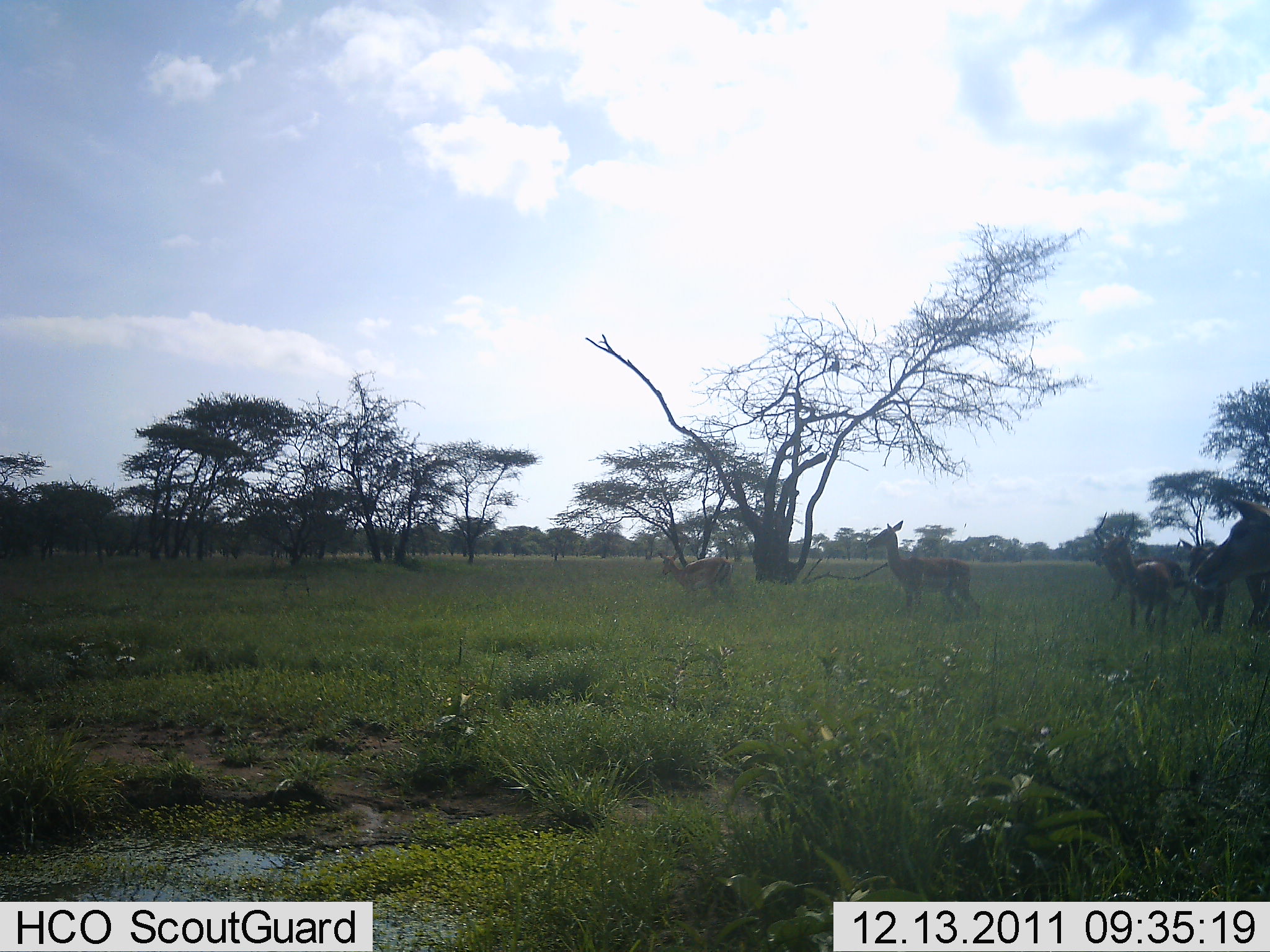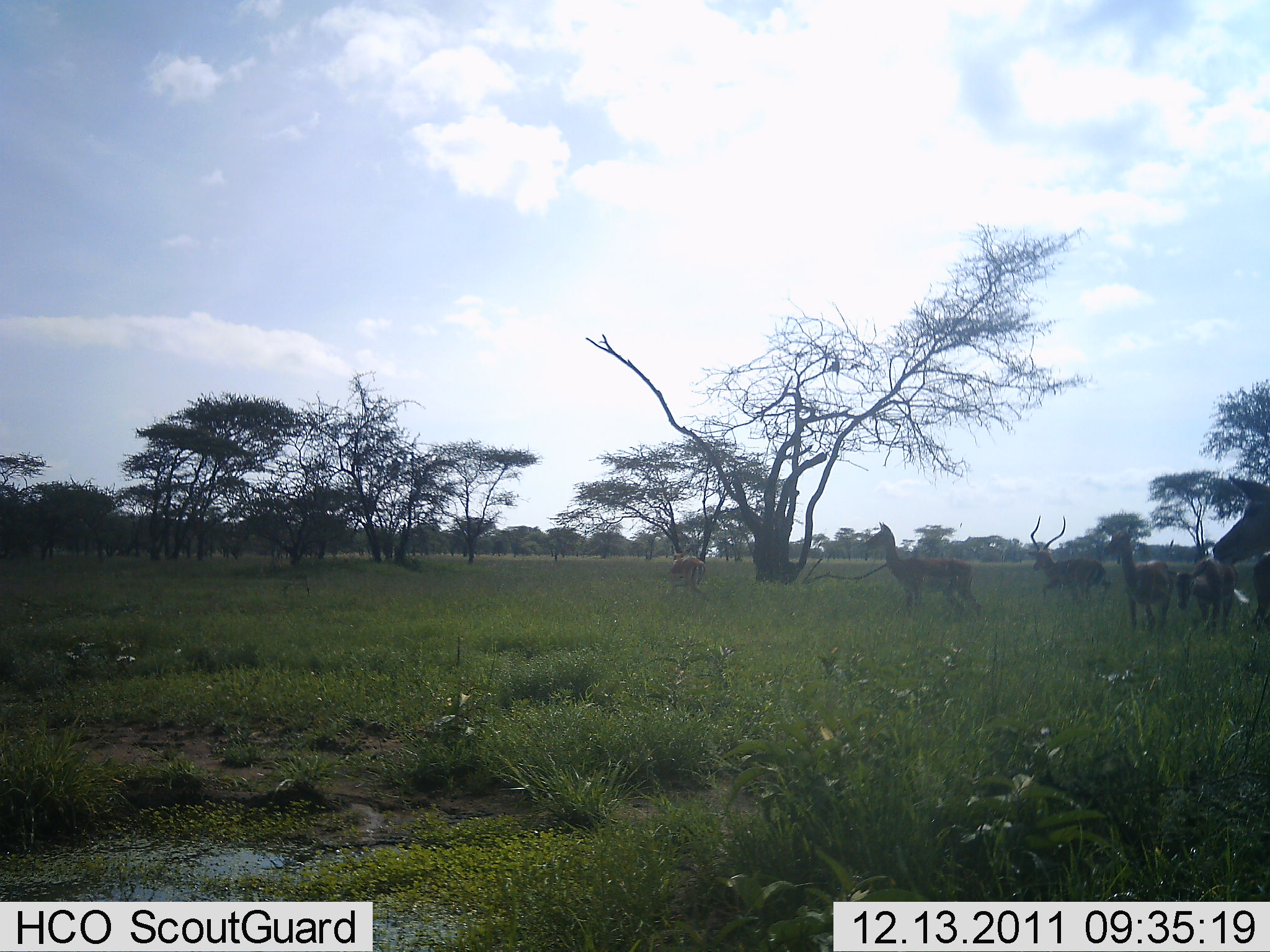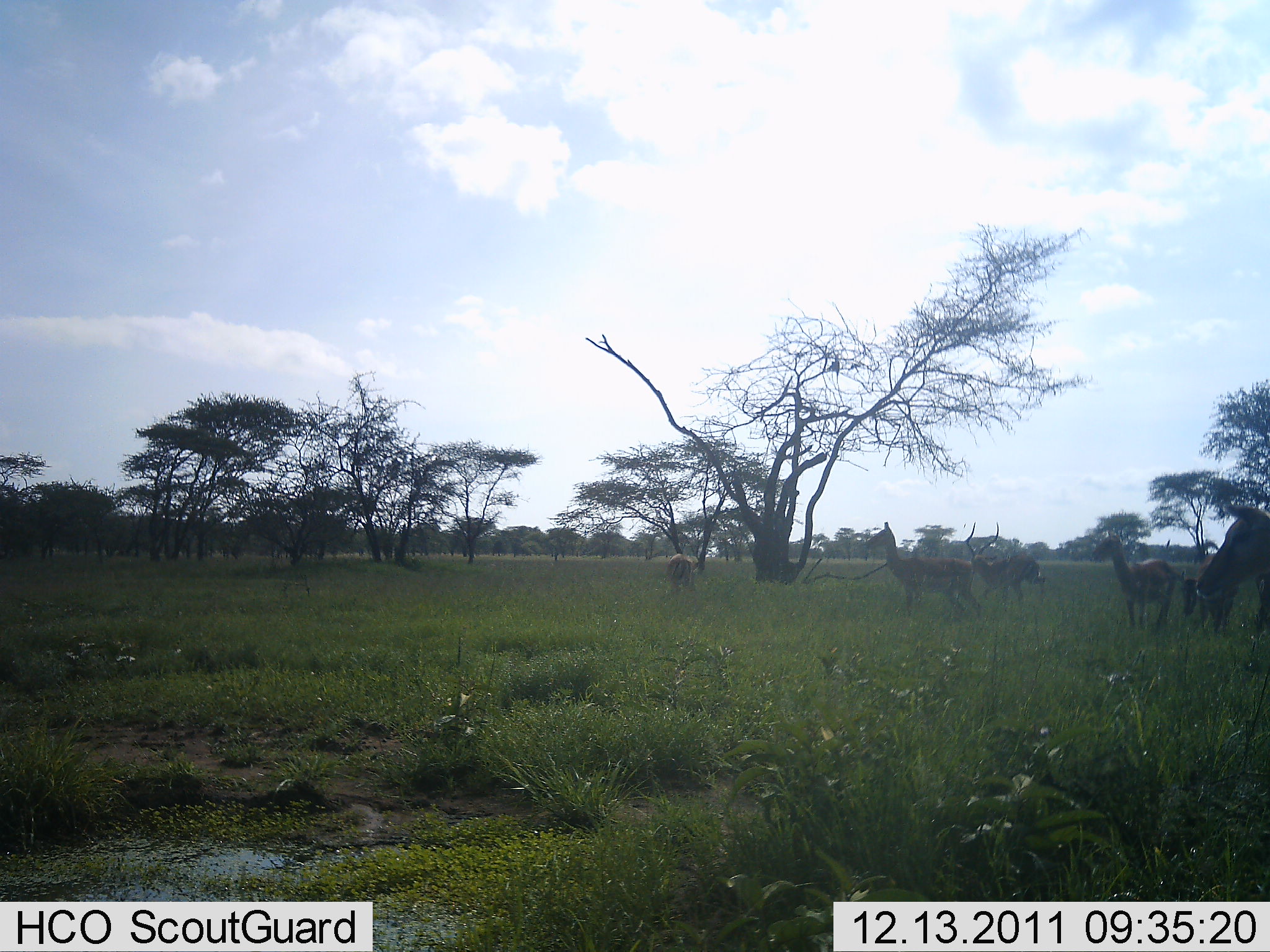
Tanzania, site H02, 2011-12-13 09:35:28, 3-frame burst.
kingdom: Animalia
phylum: Chordata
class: Mammalia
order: Artiodactyla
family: Bovidae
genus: Aepyceros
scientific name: Aepyceros melampus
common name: impala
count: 6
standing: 58%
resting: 0%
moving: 67%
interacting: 0%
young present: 0%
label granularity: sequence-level